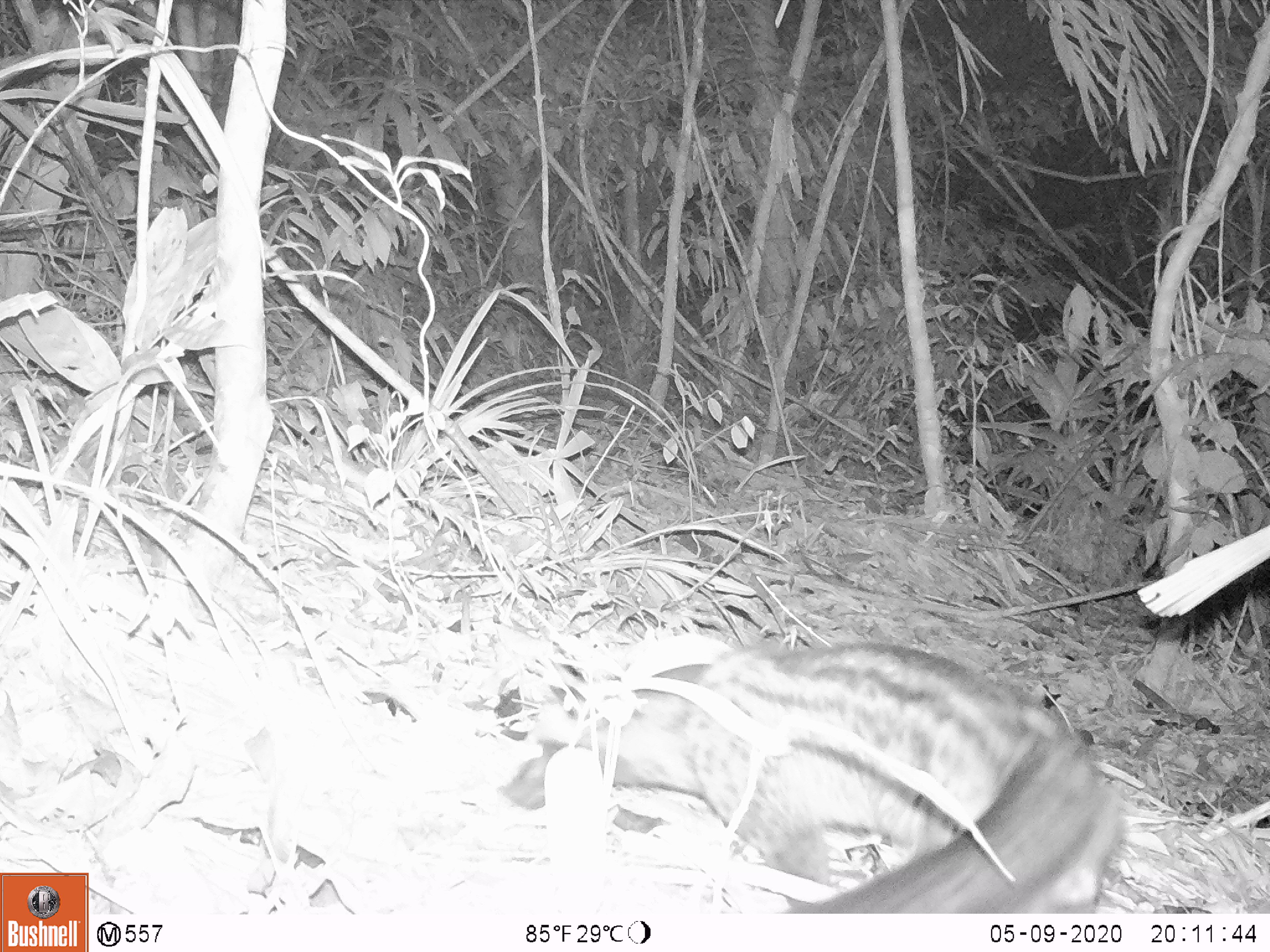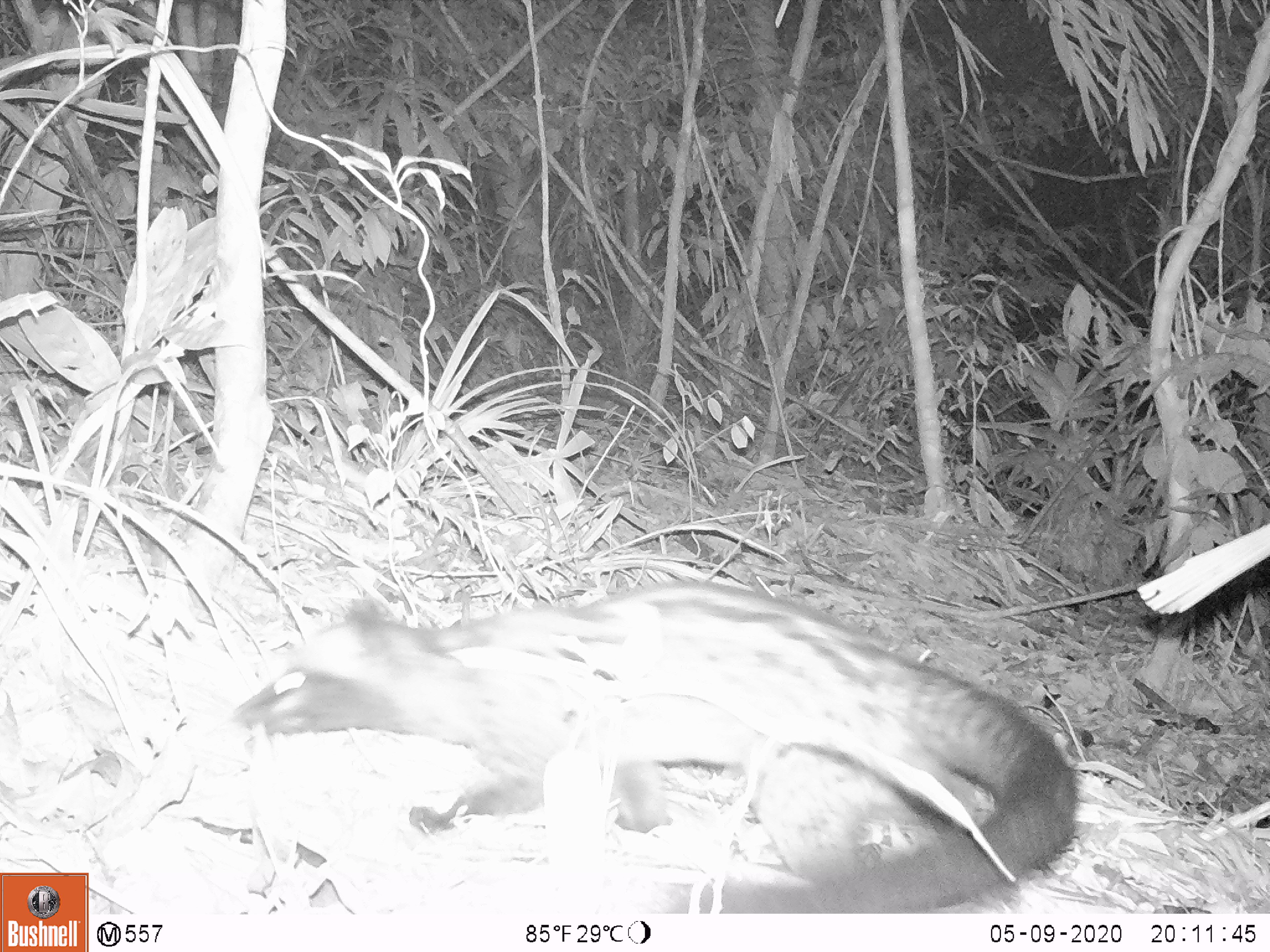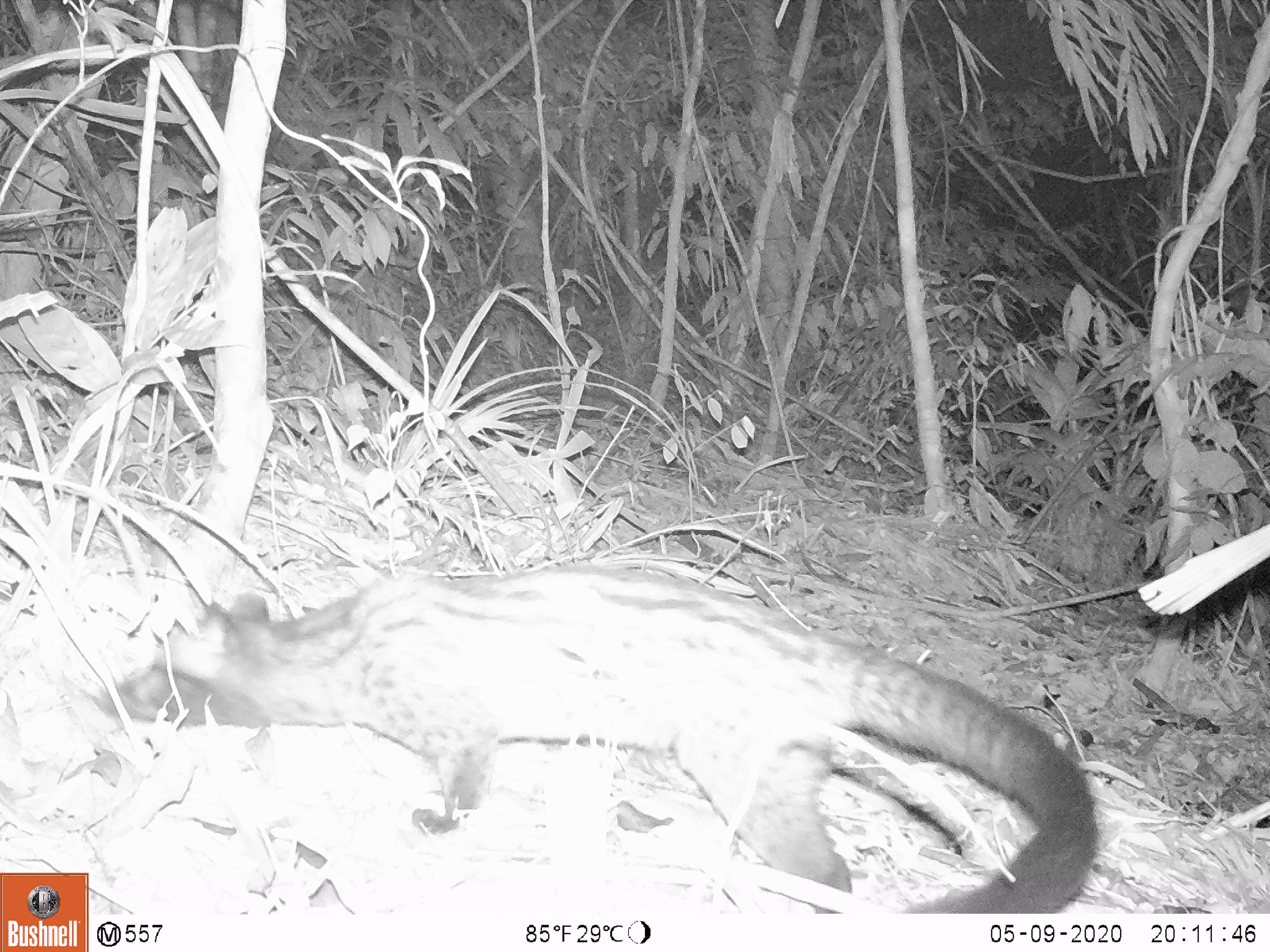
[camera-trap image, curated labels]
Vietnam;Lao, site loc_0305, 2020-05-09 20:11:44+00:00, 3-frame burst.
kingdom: Animalia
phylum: Chordata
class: Mammalia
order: Carnivora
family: Viverridae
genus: Paradoxurus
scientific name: Paradoxurus hermaphroditus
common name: common palm civet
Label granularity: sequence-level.